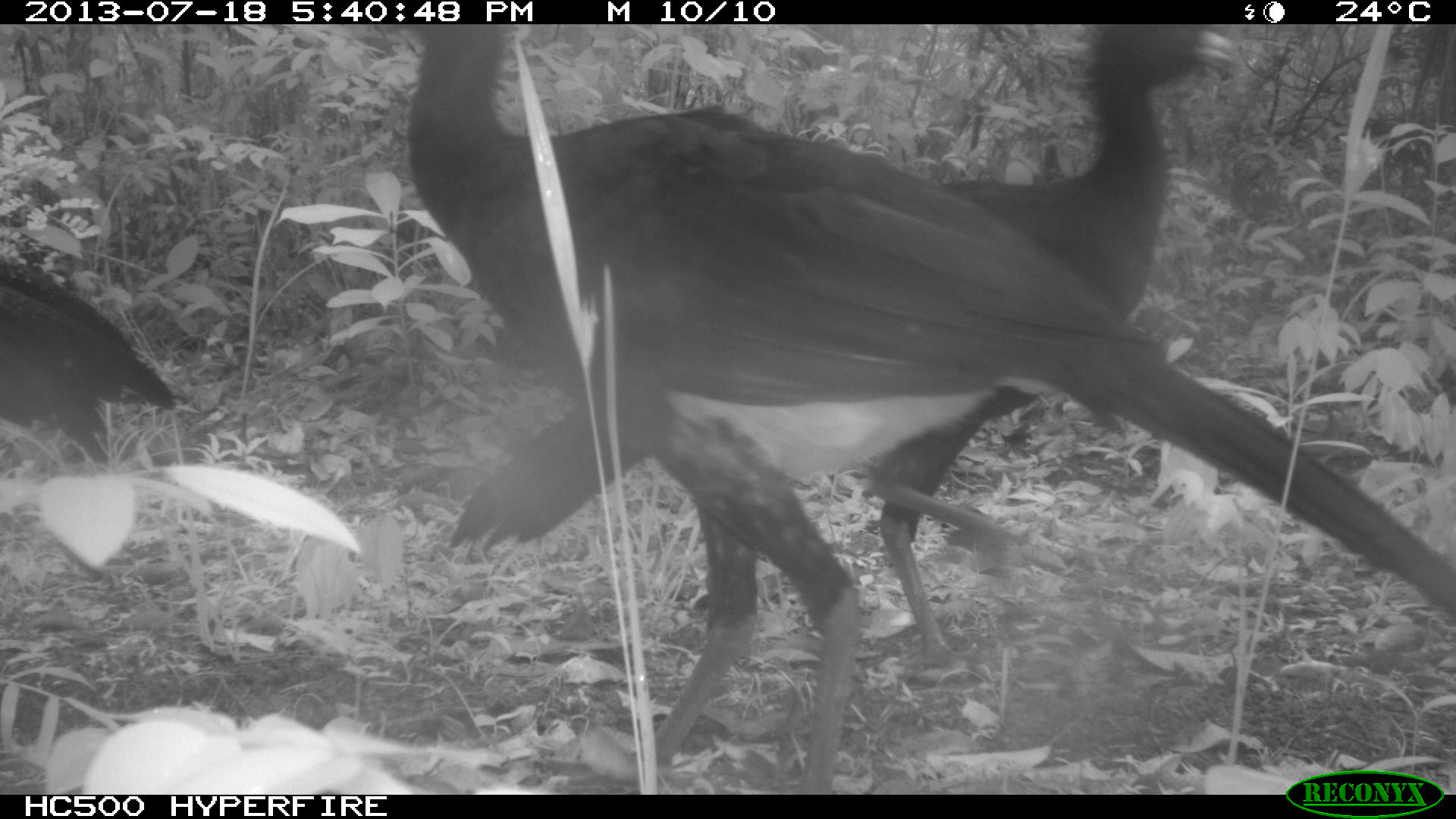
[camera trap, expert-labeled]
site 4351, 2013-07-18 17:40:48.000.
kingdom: Animalia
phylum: Chordata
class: Aves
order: Galliformes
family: Cracidae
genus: Crax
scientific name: Crax rubra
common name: great curassow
Crax rubra (great curassow), count 4.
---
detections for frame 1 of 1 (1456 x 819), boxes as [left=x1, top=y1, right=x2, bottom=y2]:
crax rubra: [left=400, top=25, right=1456, bottom=792]; [left=444, top=25, right=1243, bottom=674]; [left=1, top=251, right=176, bottom=462]